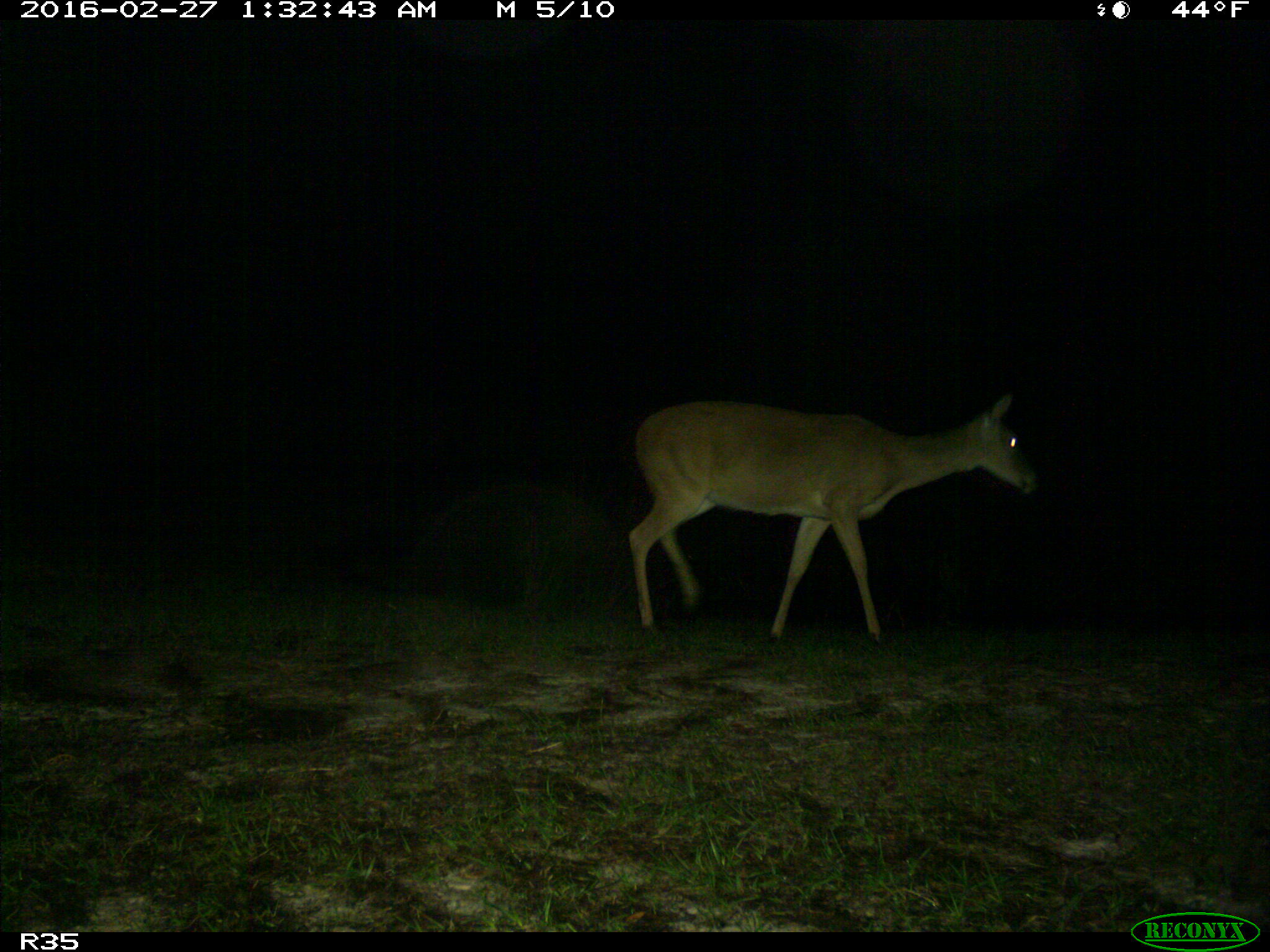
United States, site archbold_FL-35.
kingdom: Animalia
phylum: Chordata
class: Mammalia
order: Artiodactyla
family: Cervidae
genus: Odocoileus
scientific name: Odocoileus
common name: deer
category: unidentified deer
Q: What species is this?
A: Unidentified deer (deer) (Odocoileus).